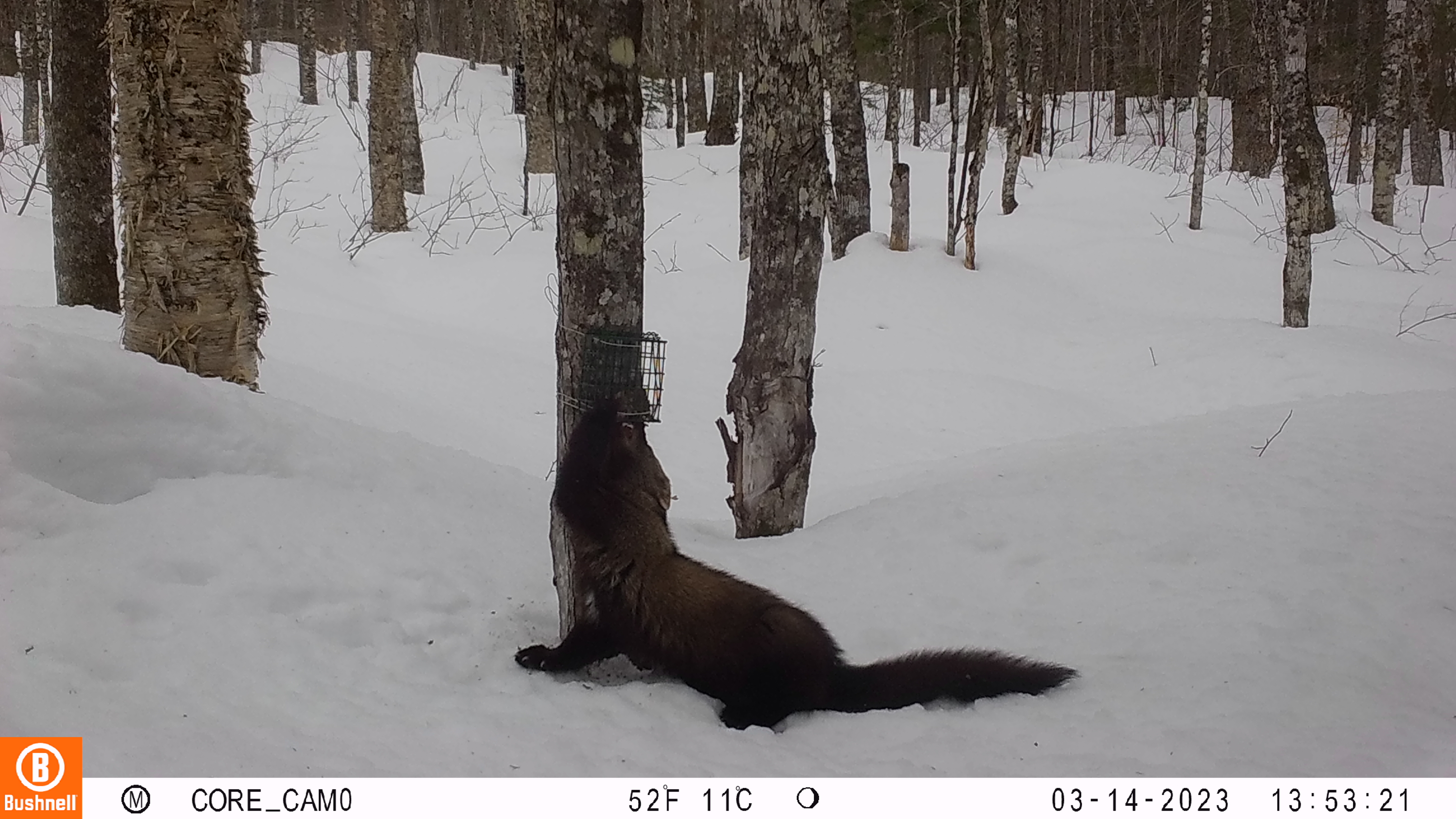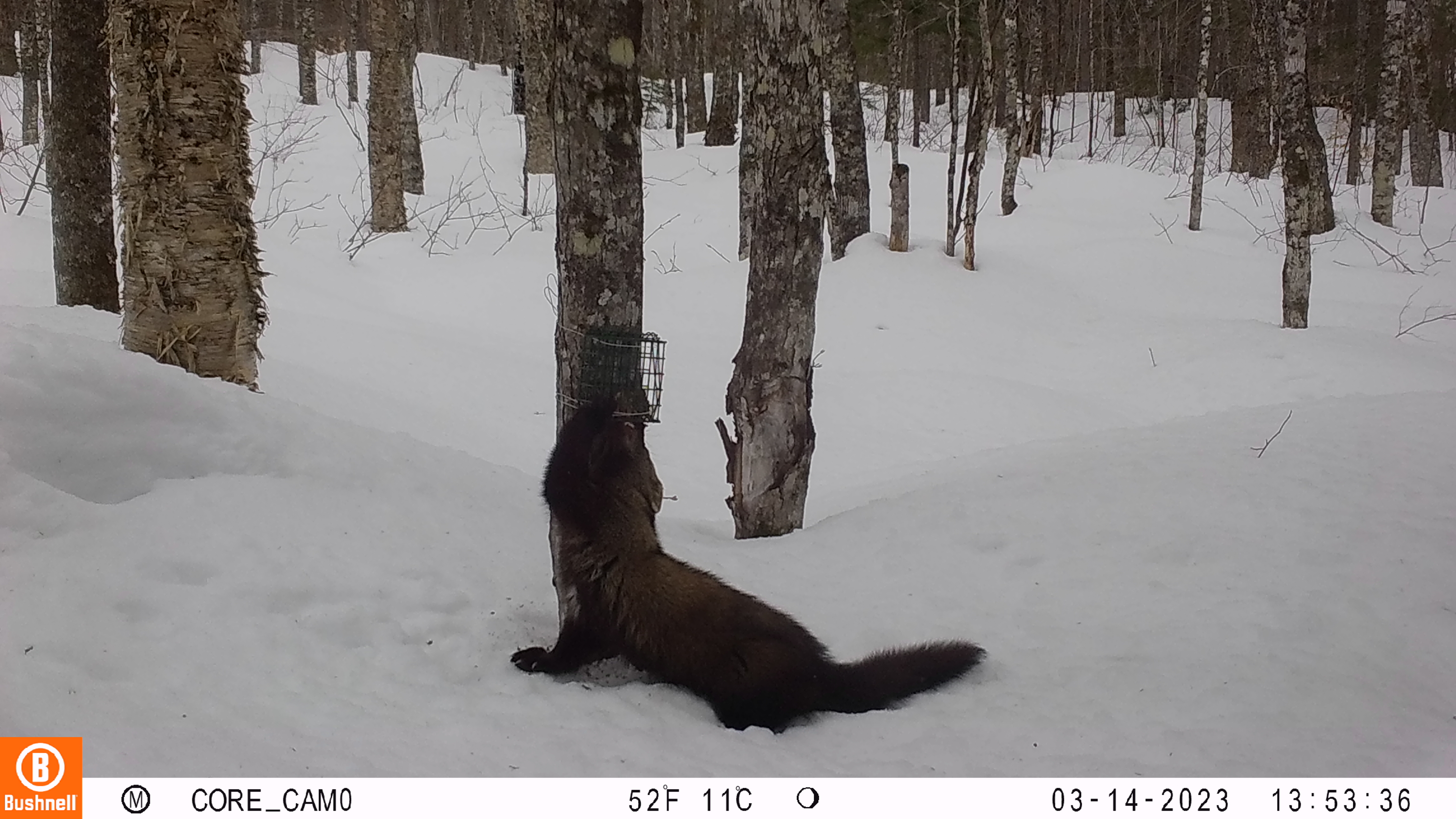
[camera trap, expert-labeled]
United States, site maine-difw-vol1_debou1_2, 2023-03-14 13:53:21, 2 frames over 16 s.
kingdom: Animalia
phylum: Chordata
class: Mammalia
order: Carnivora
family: Mustelidae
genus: Pekania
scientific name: Pekania pennanti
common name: fisher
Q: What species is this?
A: Fisher (Pekania pennanti).